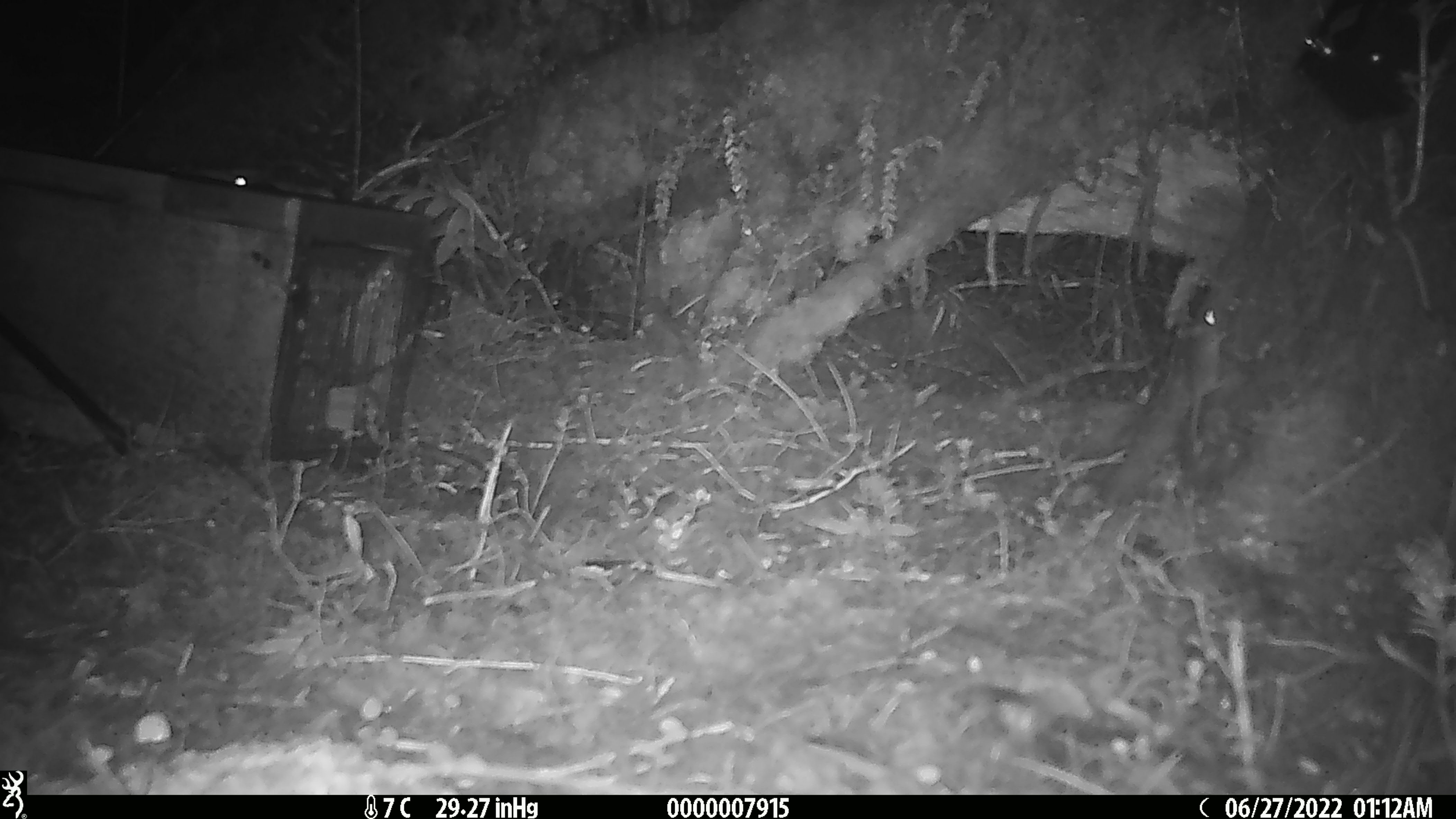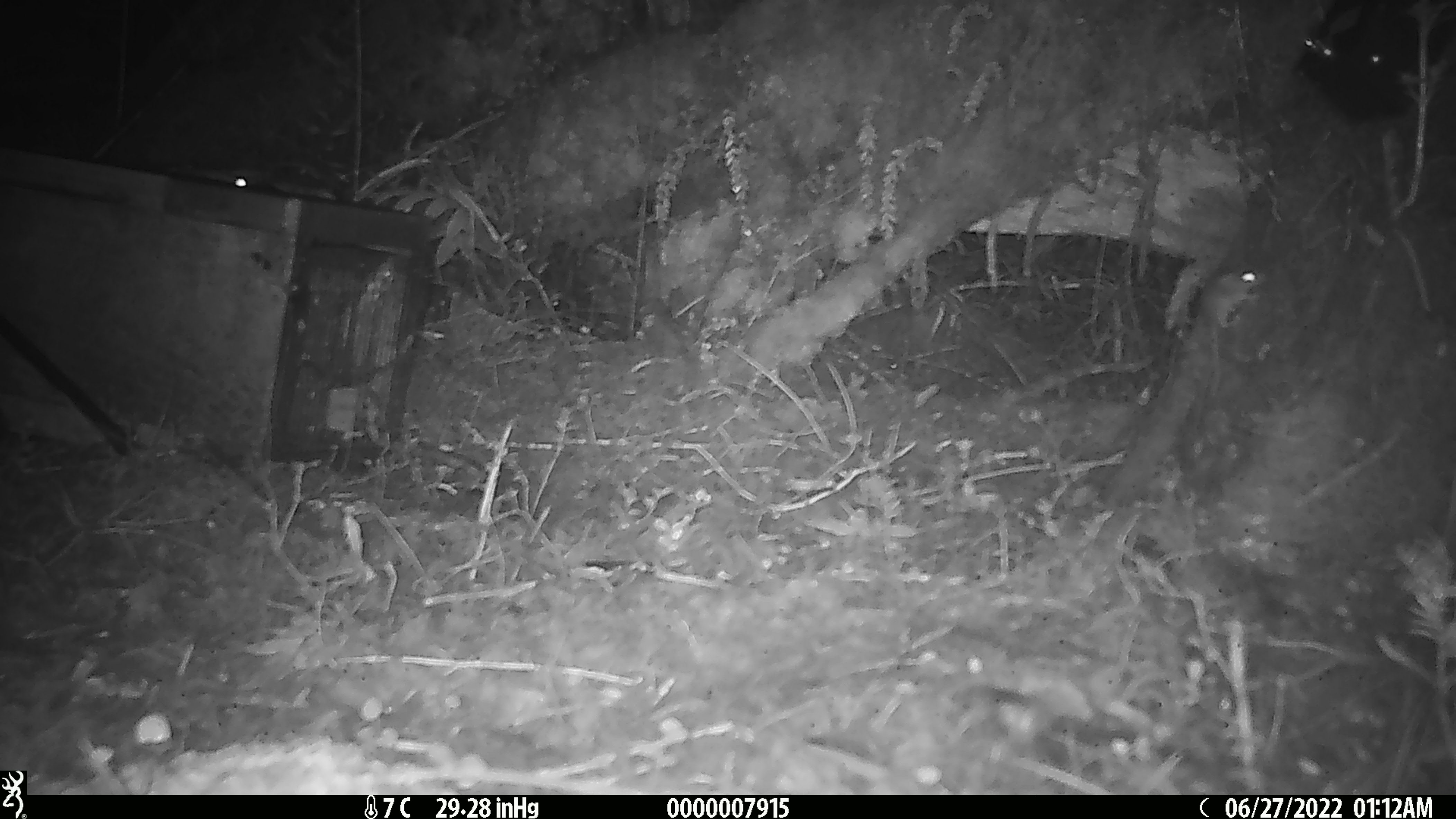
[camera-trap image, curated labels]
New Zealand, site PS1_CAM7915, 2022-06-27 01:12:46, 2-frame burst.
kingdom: Animalia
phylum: Chordata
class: Mammalia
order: Rodentia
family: Muridae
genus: Mus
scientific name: Mus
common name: mouse